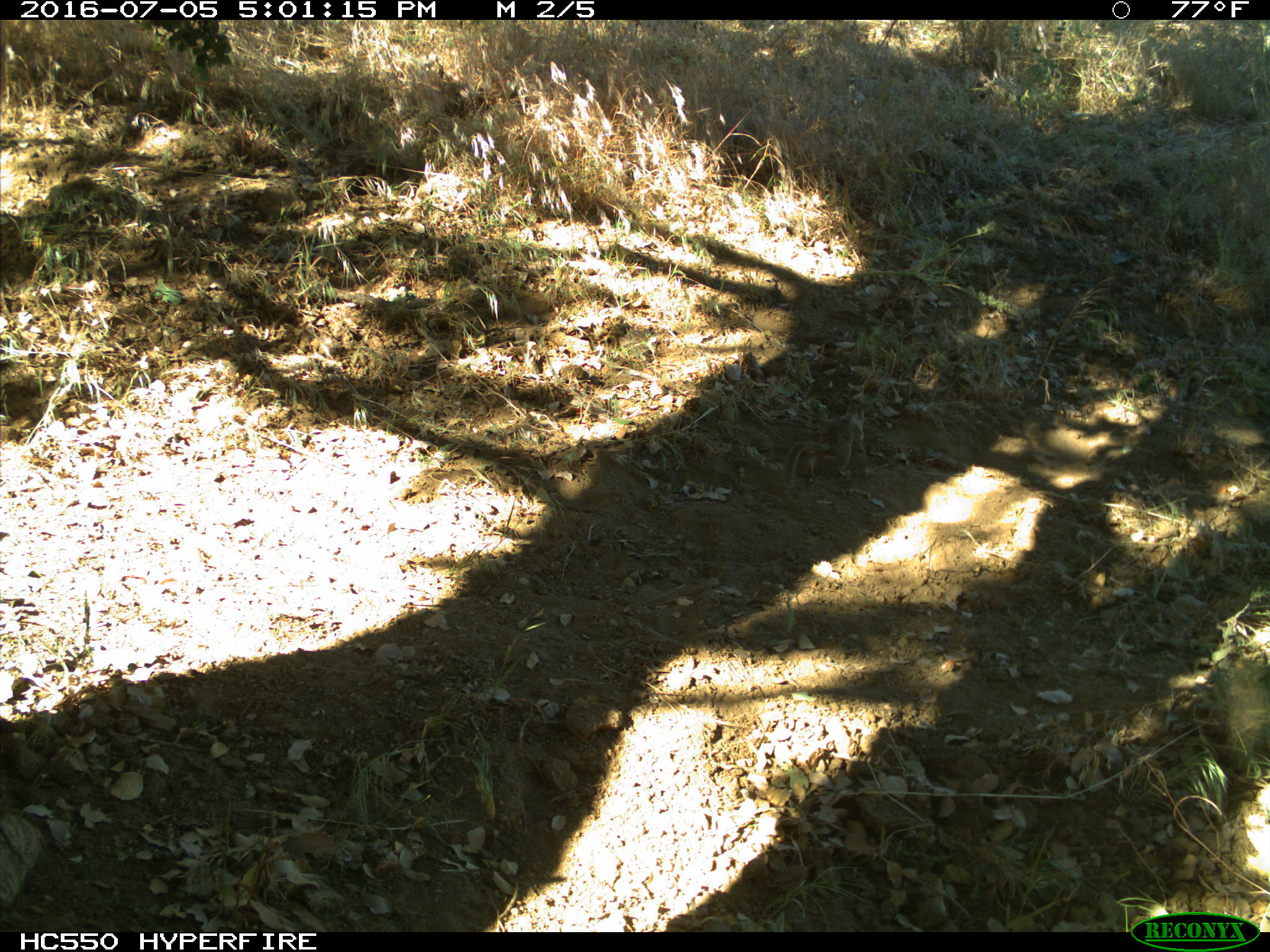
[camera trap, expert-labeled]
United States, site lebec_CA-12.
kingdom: Animalia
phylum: Chordata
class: Mammalia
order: Rodentia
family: Sciuridae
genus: Otospermophilus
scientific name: Otospermophilus beecheyi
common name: california ground squirrel